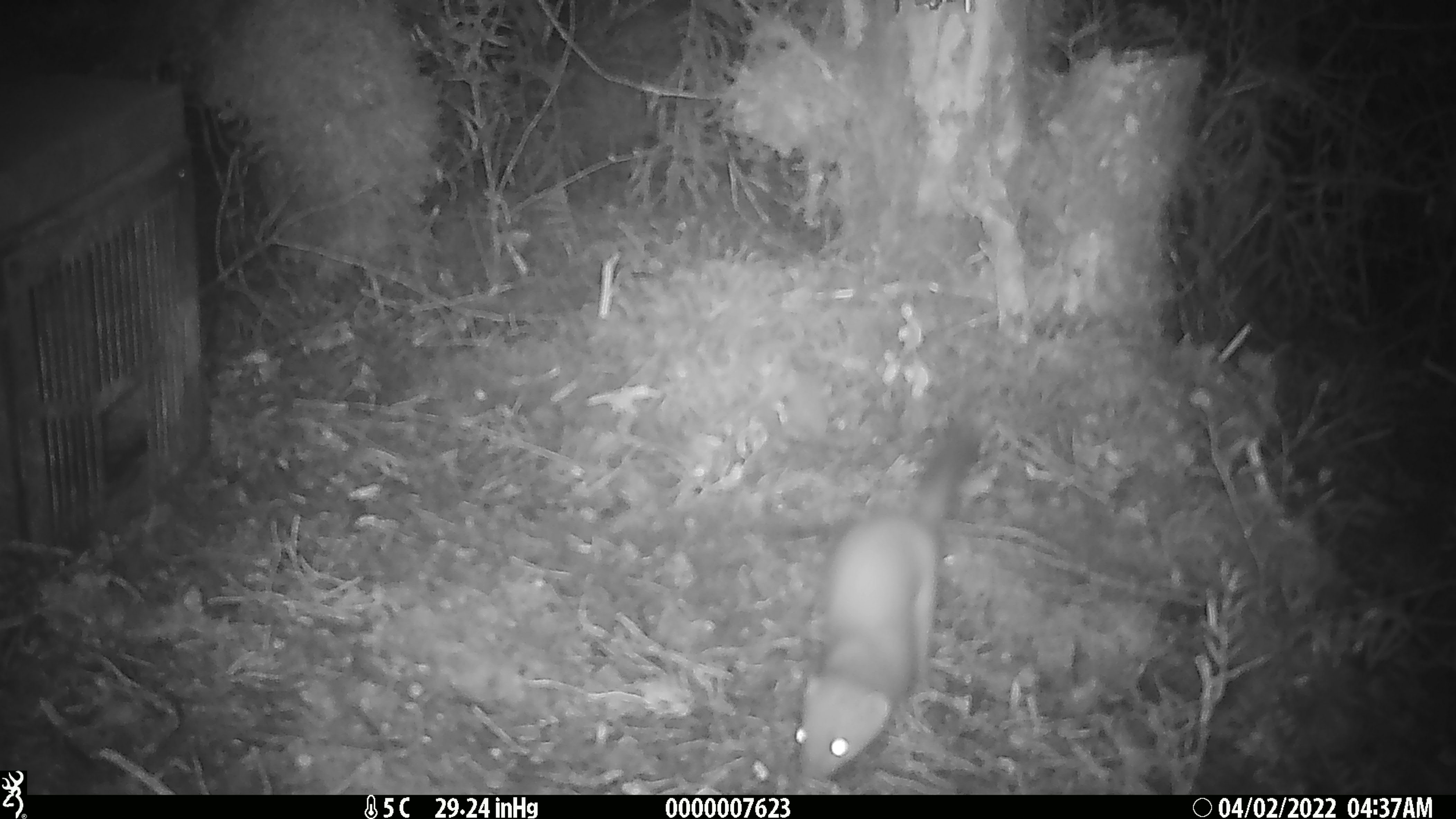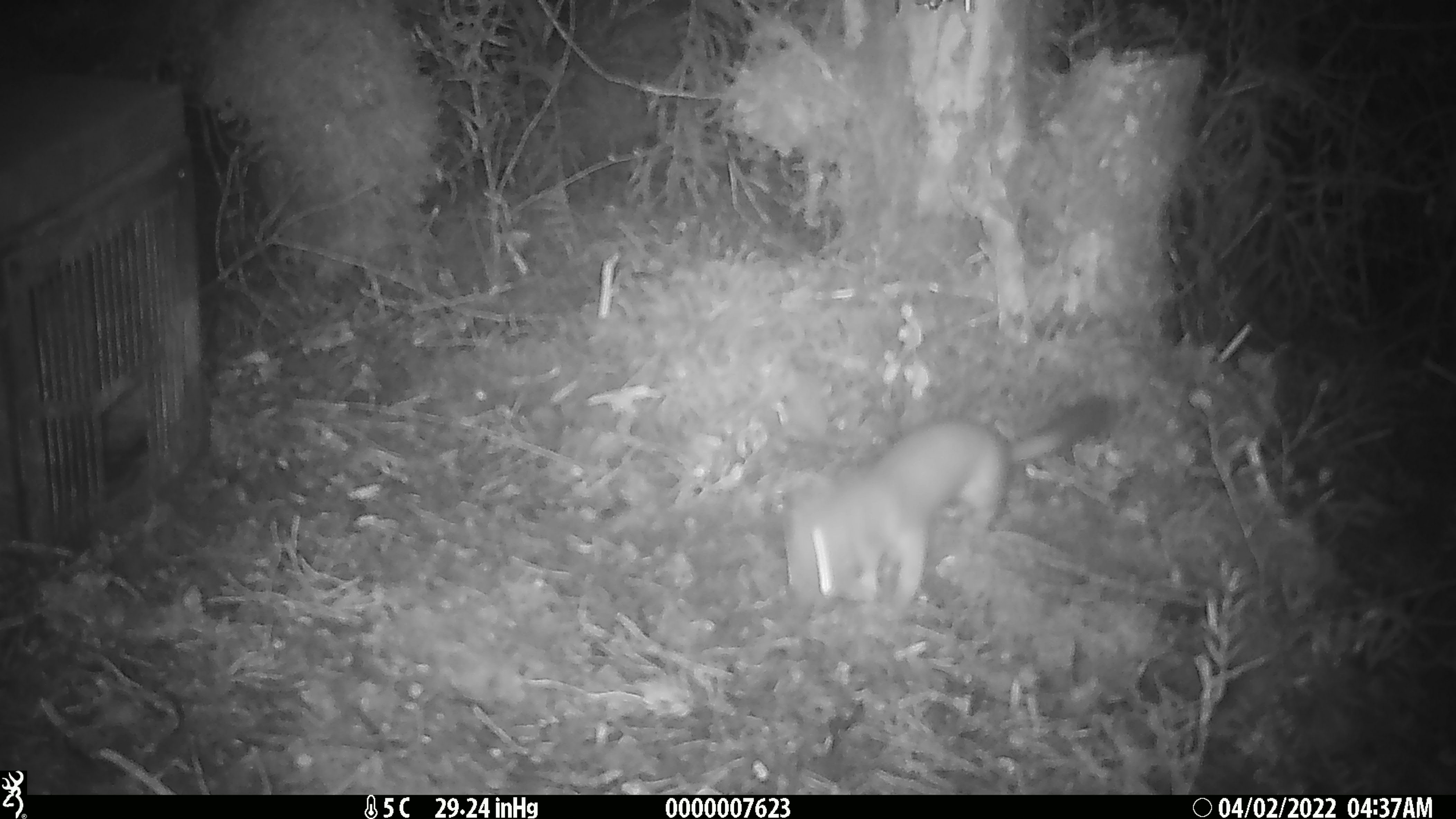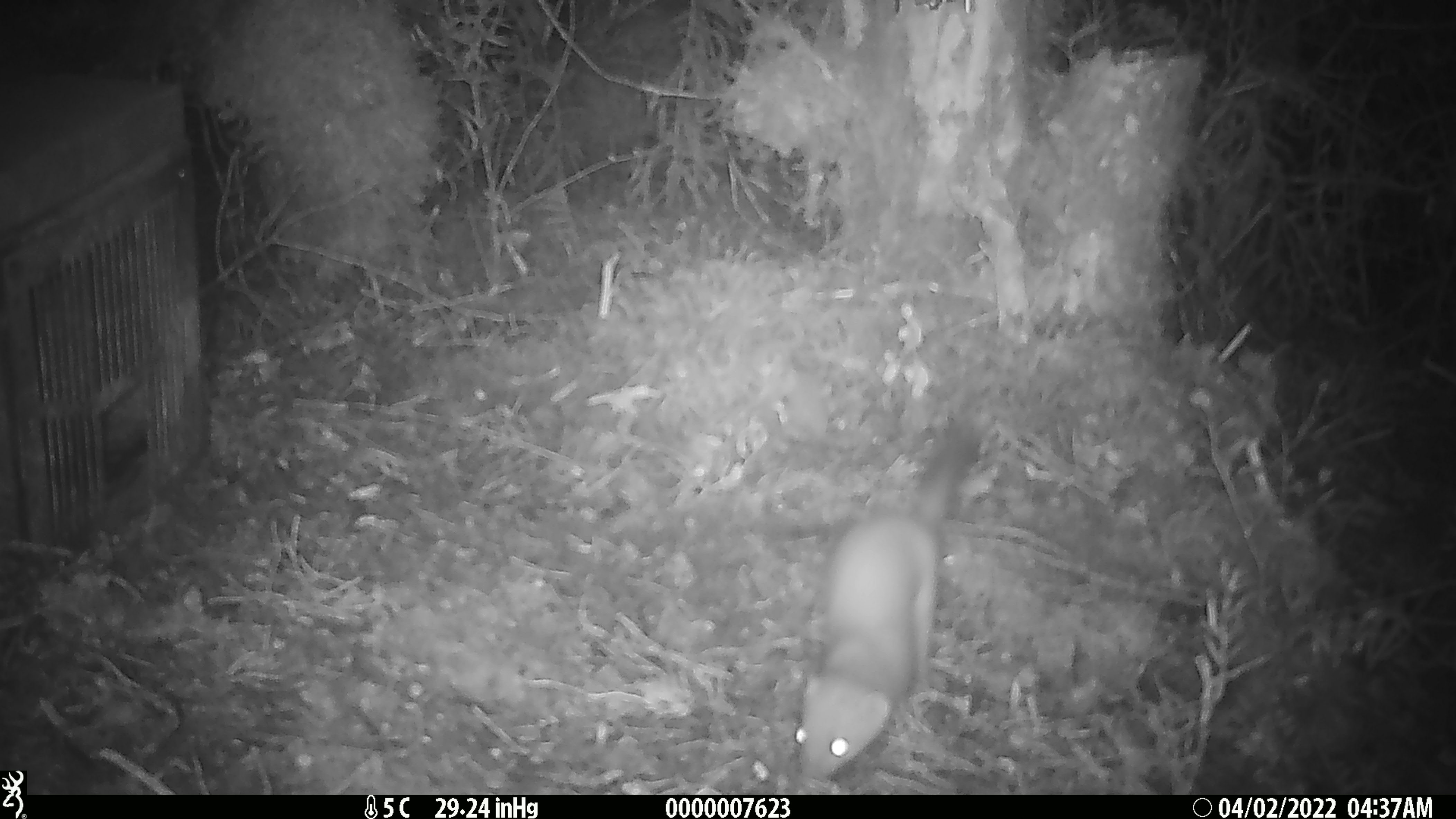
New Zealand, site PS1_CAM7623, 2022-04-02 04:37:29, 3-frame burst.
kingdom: Animalia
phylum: Chordata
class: Mammalia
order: Carnivora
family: Mustelidae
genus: Mustela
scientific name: Mustela erminea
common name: stoat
Stoat (Mustela erminea).